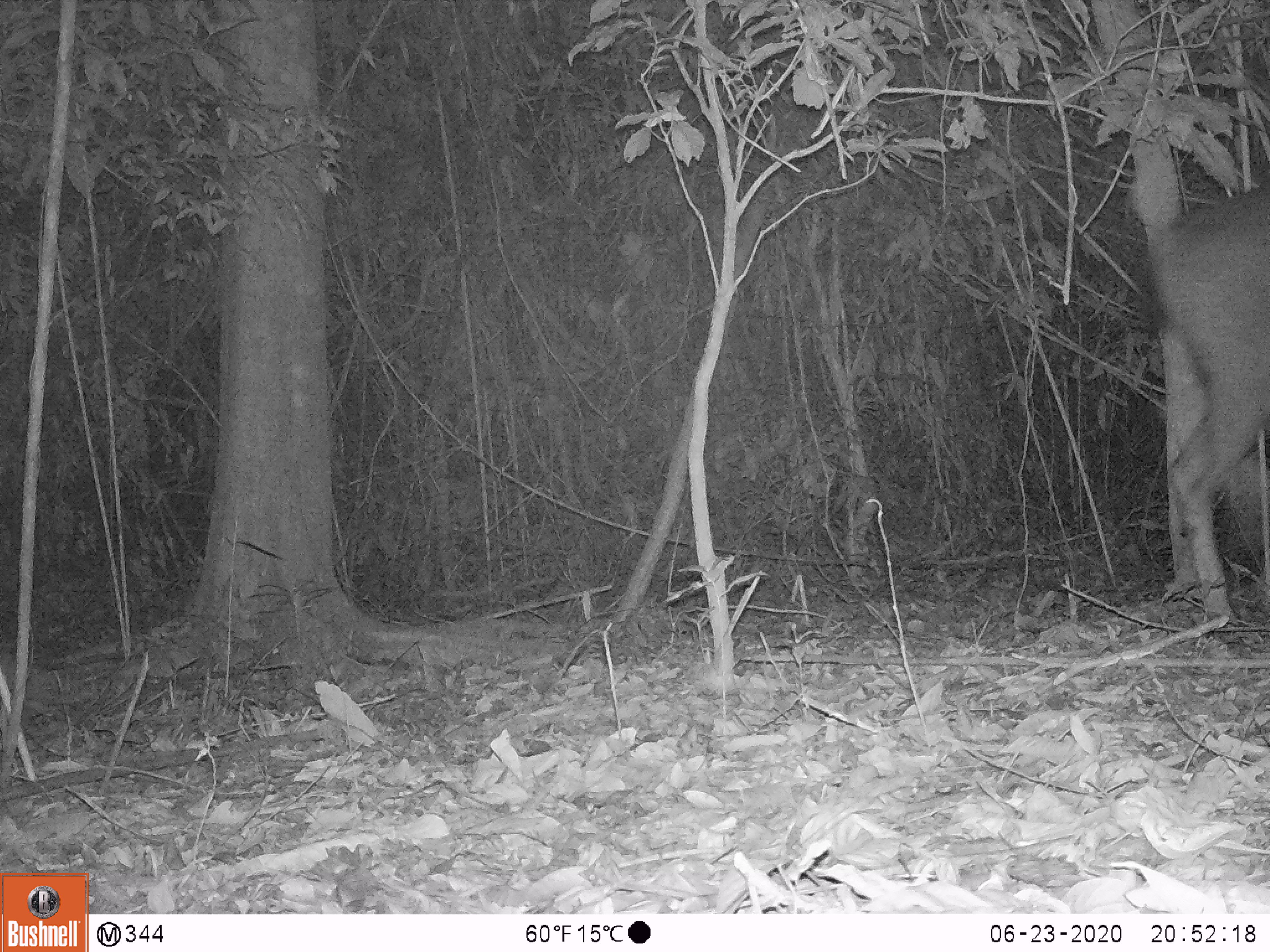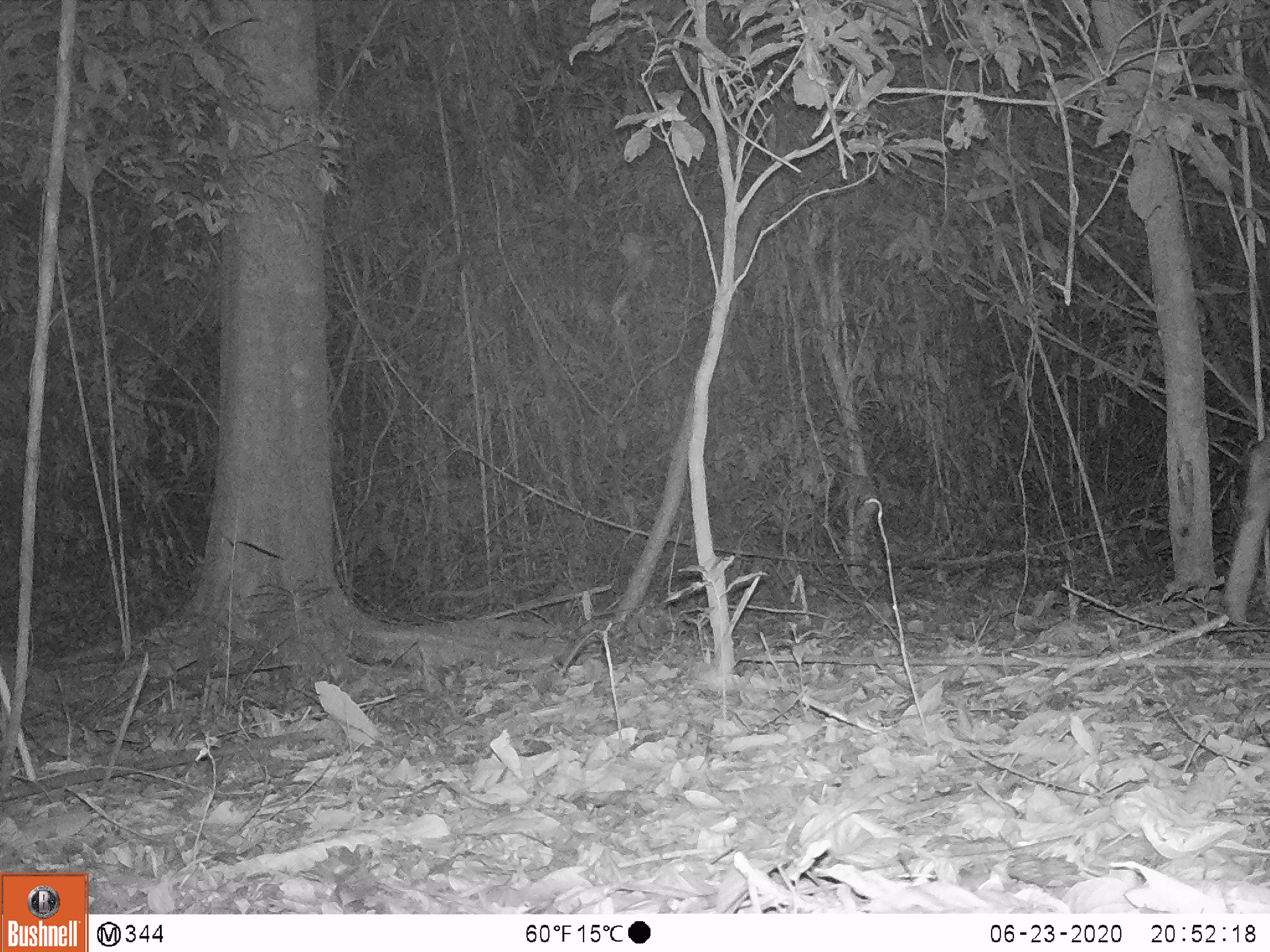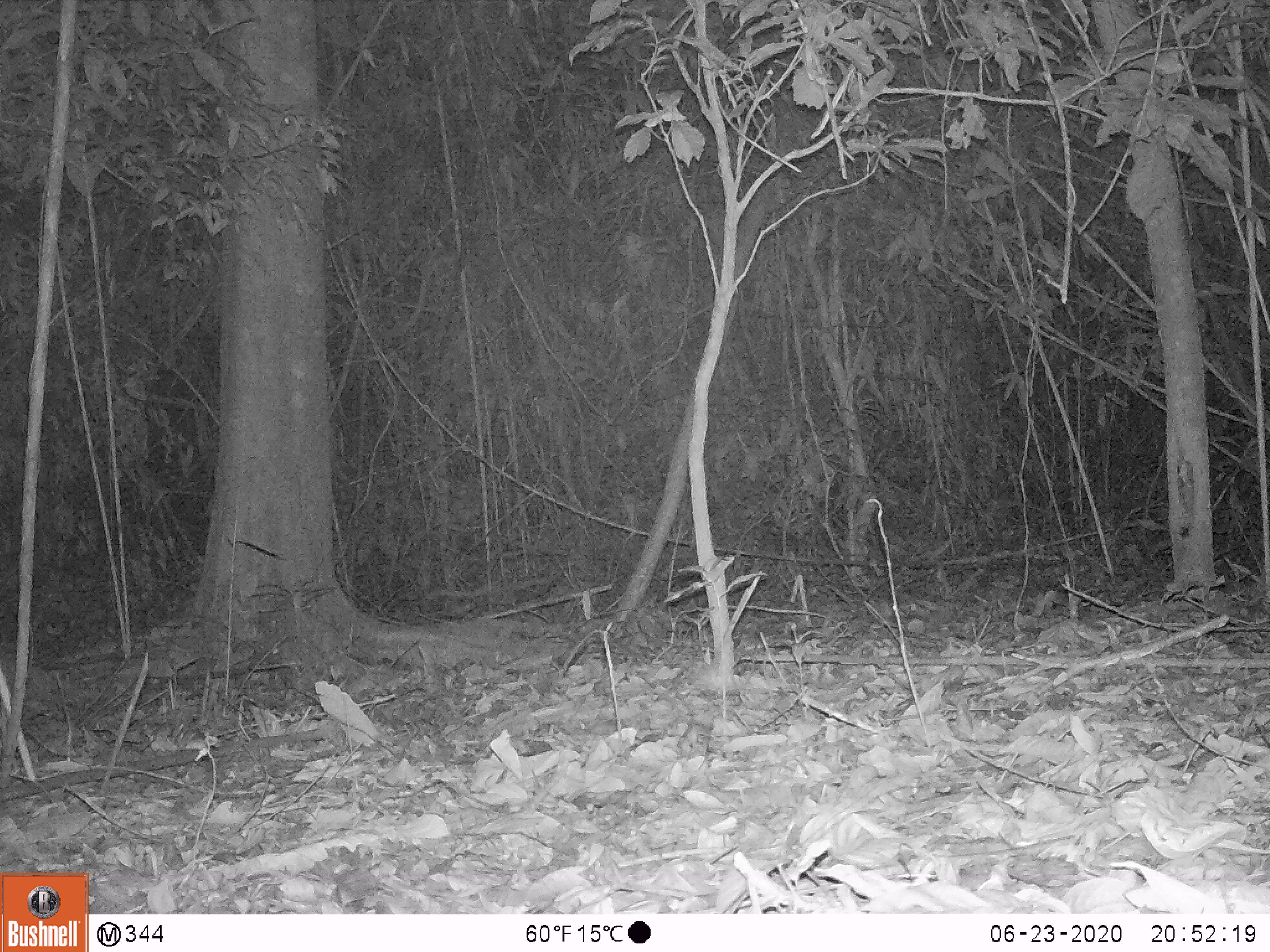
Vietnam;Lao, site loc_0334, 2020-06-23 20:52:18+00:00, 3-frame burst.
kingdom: Animalia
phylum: Chordata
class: Mammalia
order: Artiodactyla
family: Cervidae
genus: Rusa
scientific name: Rusa unicolor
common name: sambar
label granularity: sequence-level